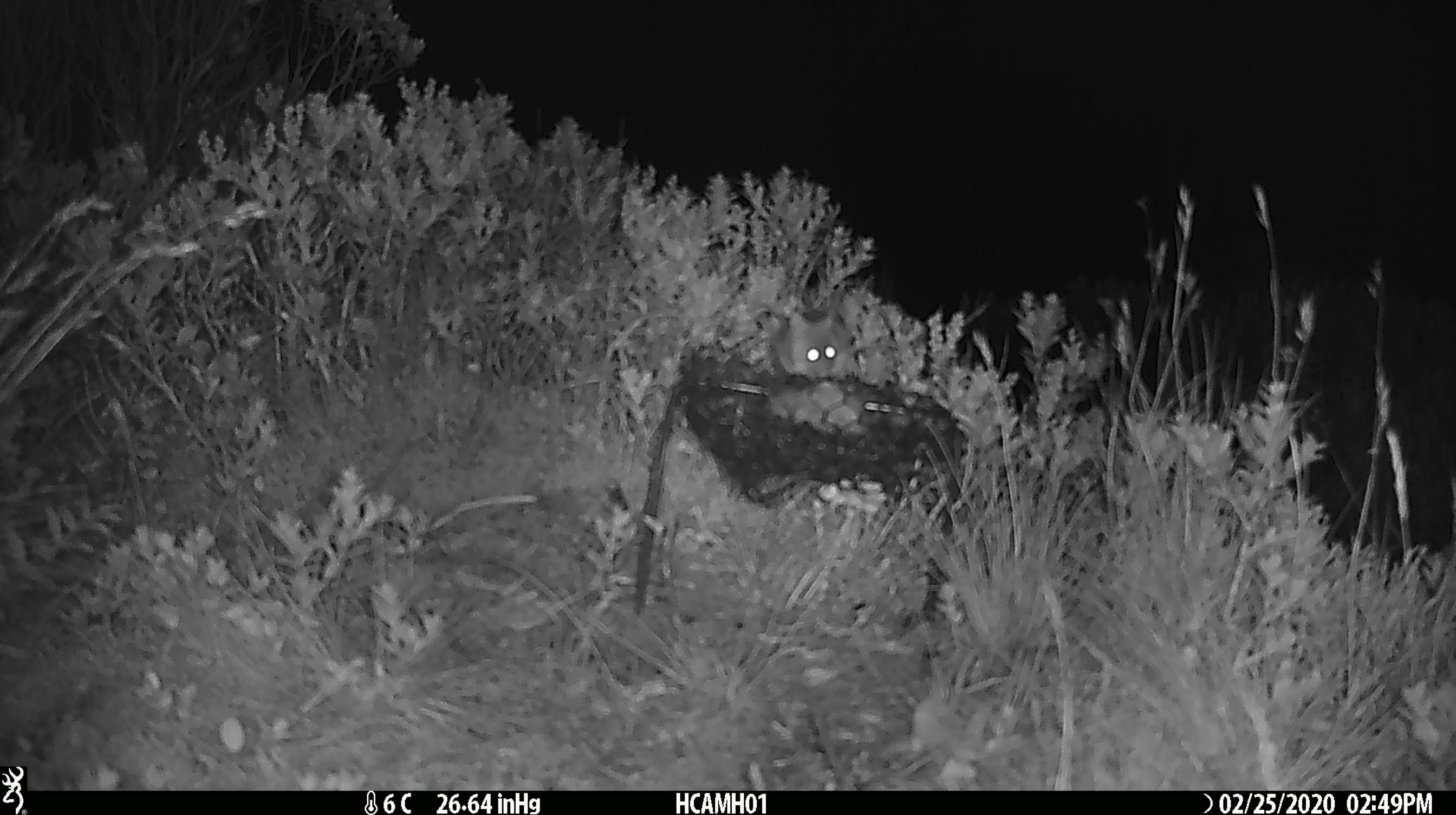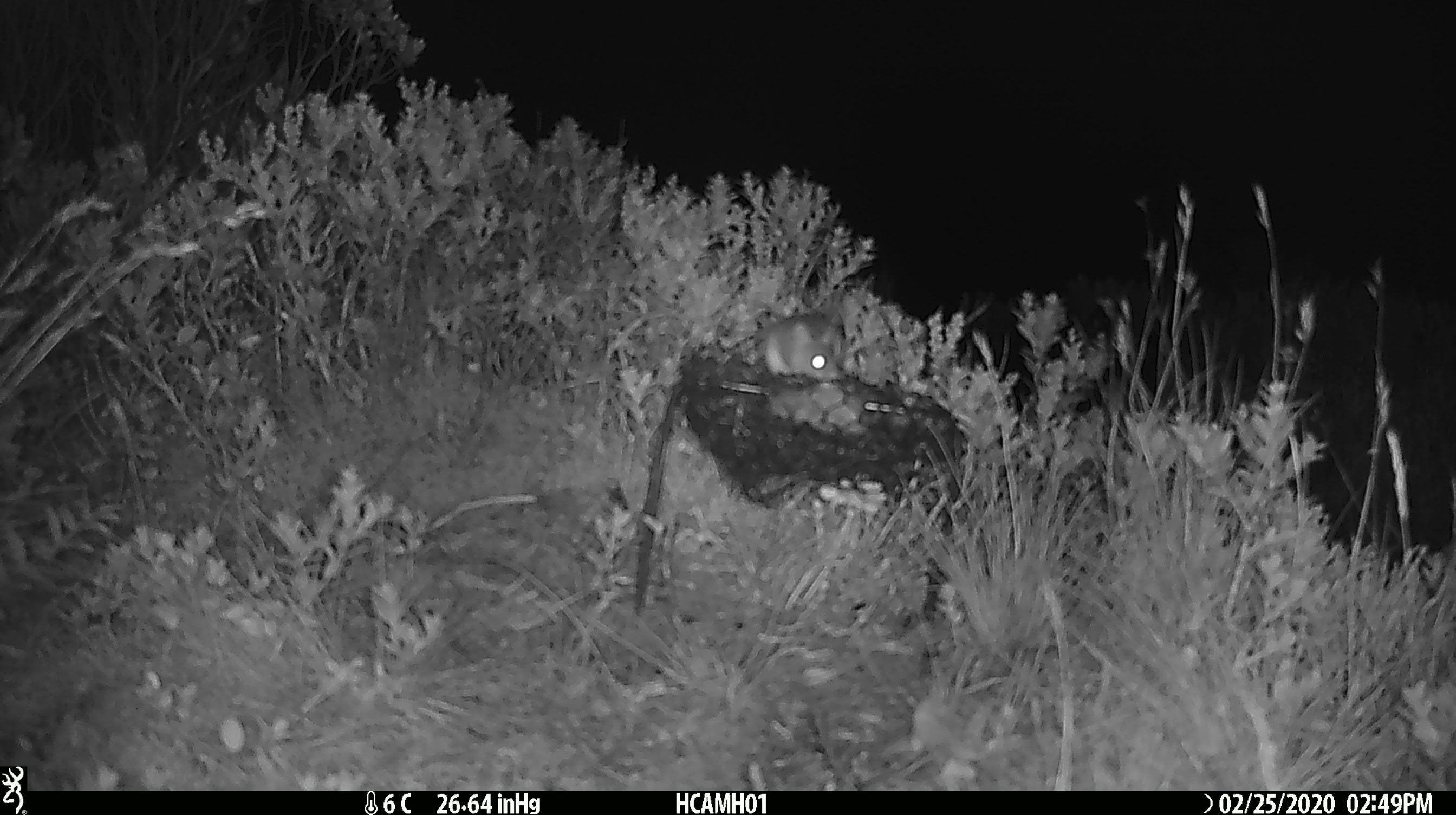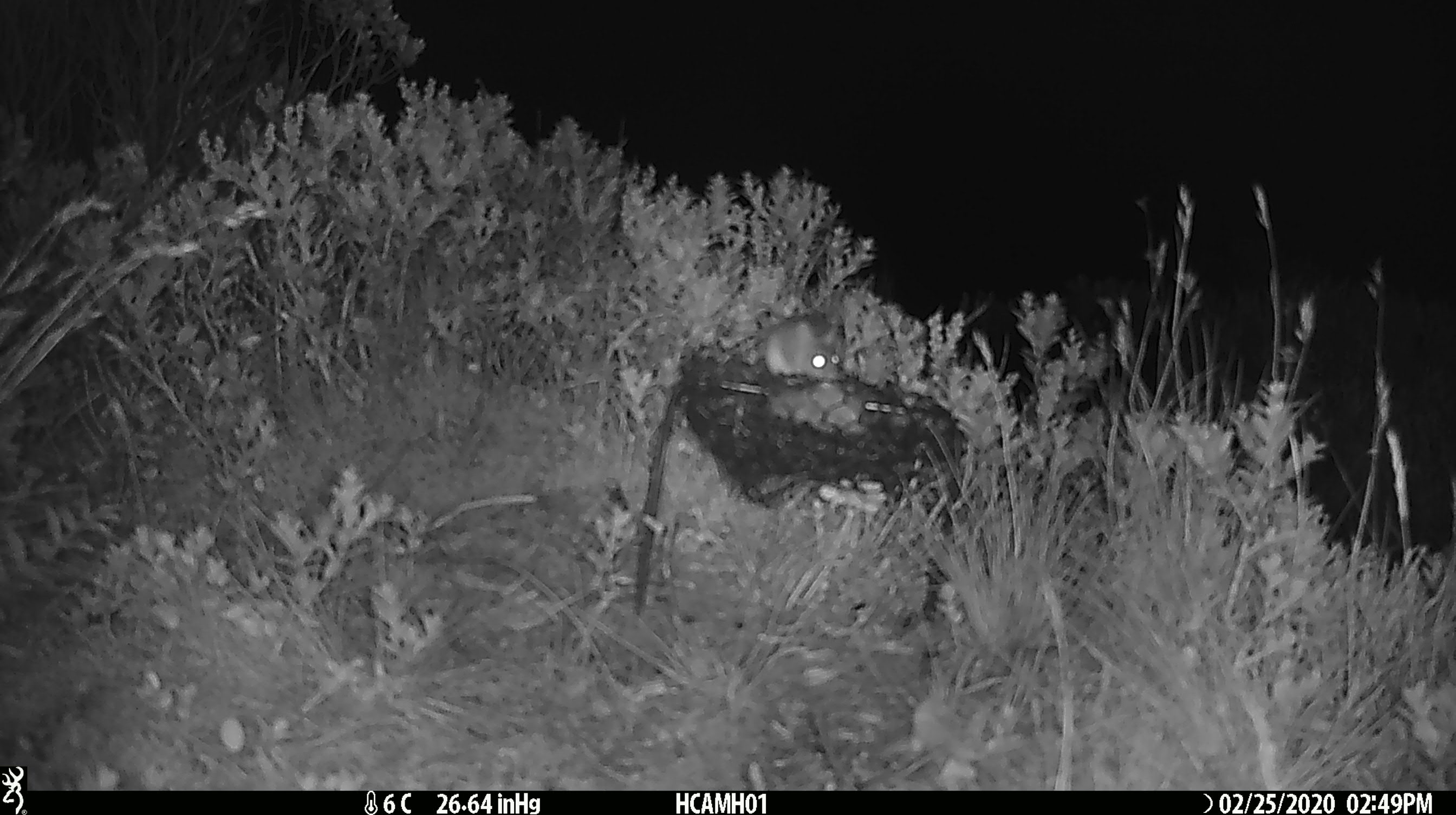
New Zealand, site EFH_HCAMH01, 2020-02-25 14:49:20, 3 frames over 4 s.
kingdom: Animalia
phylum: Chordata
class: Mammalia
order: Rodentia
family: Muridae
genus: Mus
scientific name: Mus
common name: mouse